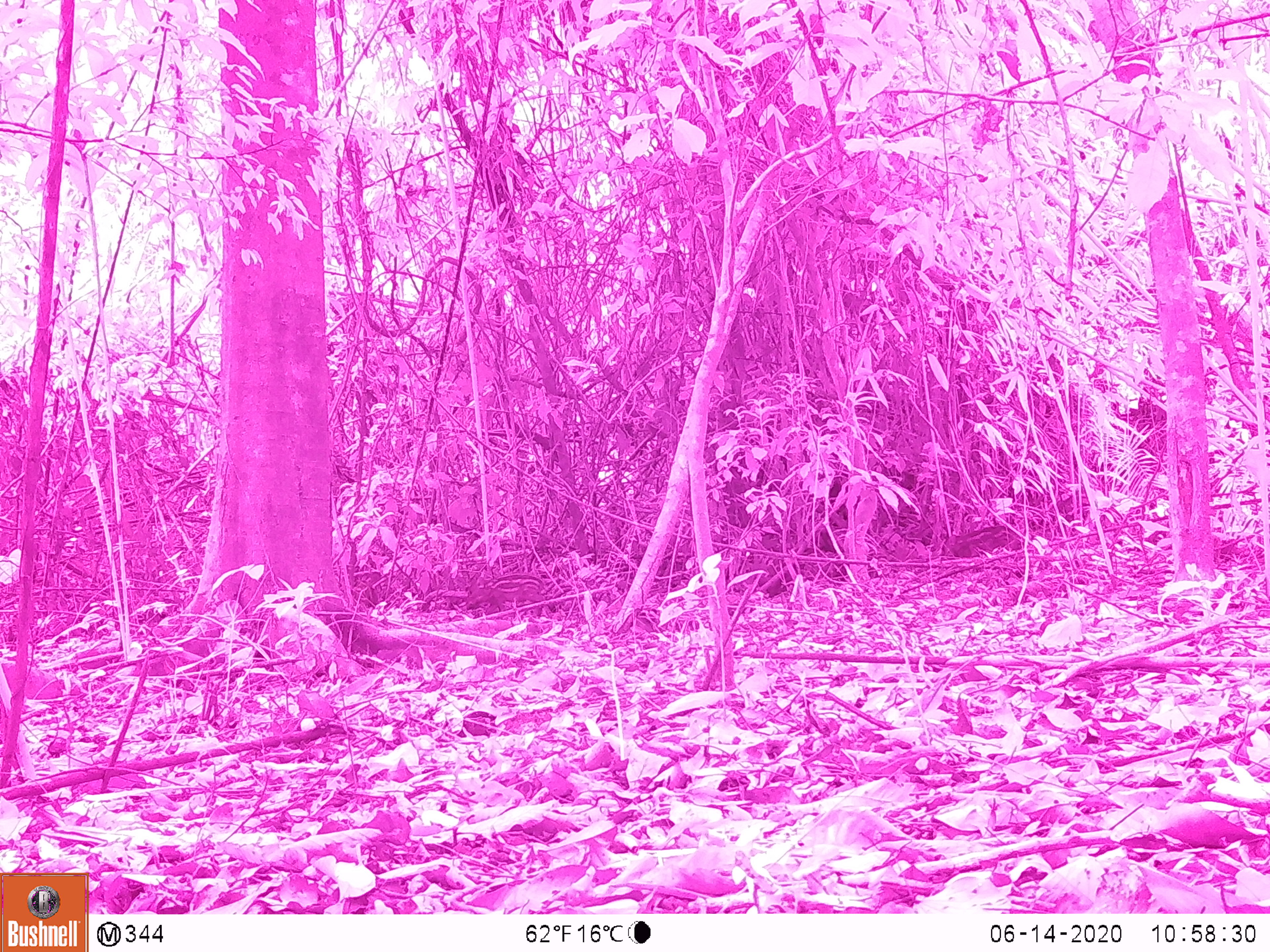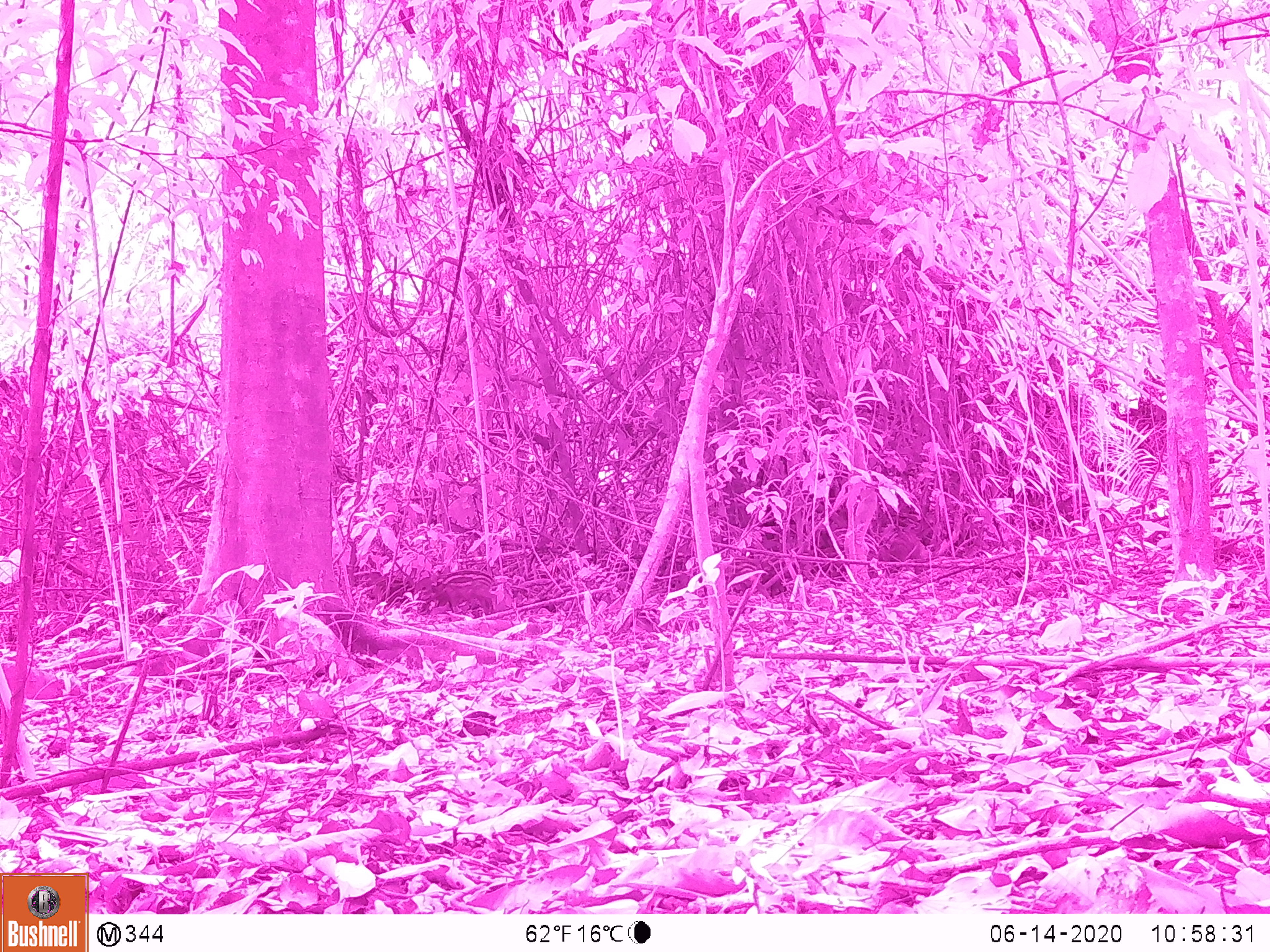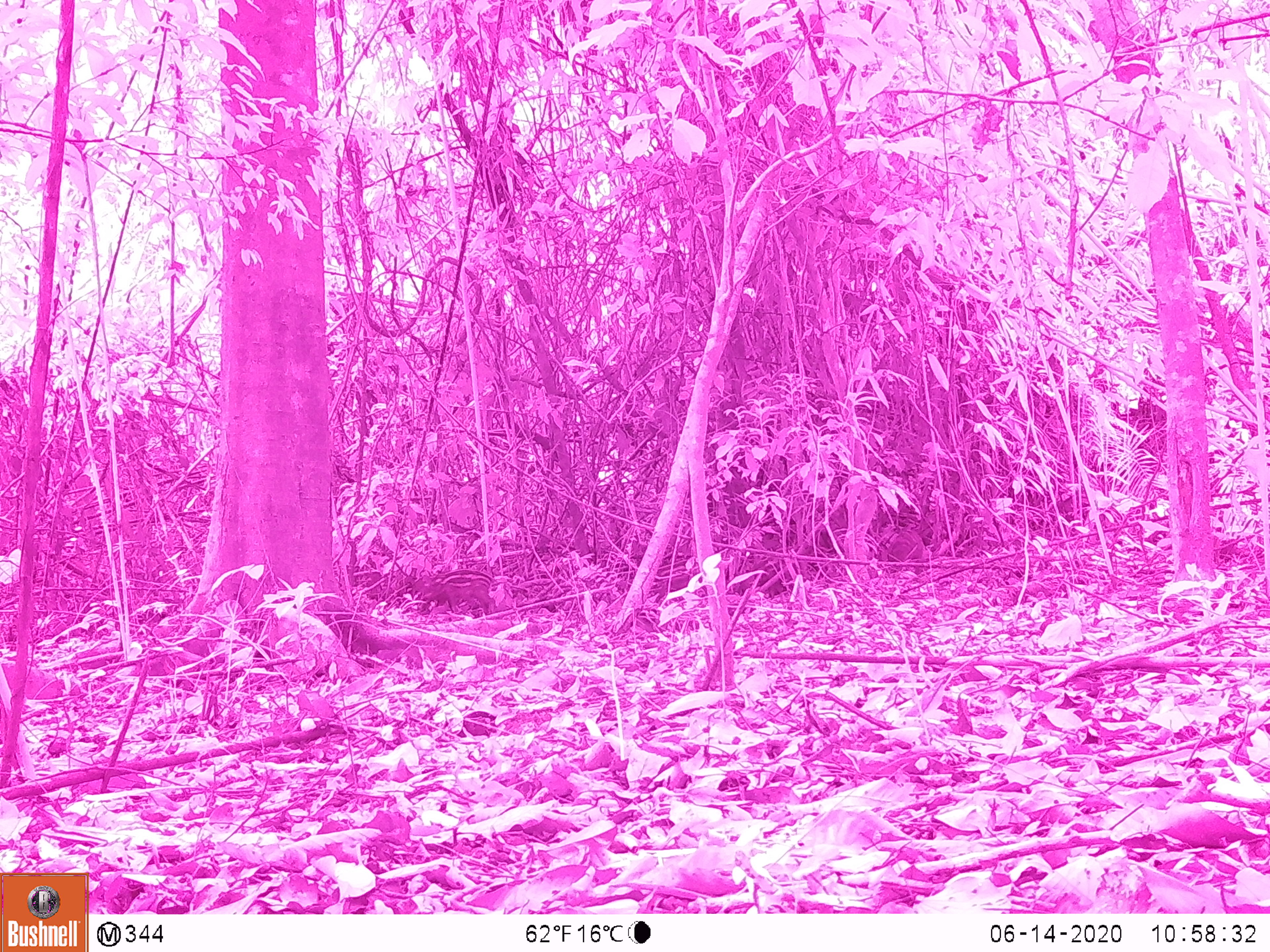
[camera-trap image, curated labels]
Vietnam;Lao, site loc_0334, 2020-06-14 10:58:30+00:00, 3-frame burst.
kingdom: Animalia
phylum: Chordata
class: Mammalia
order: Artiodactyla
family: Suidae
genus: Sus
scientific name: Sus scrofa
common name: eurasian wild pig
Eurasian wild pig (Sus scrofa). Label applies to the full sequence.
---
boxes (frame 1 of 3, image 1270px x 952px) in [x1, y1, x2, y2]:
eurasian wild pig: [469, 571, 556, 616]; [939, 526, 1019, 560]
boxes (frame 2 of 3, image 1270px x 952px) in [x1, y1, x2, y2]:
eurasian wild pig: [413, 570, 496, 614]; [673, 556, 764, 589]; [877, 530, 922, 571]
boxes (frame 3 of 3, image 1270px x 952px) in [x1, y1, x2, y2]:
eurasian wild pig: [420, 567, 495, 614]; [886, 529, 924, 575]; [651, 562, 700, 597]